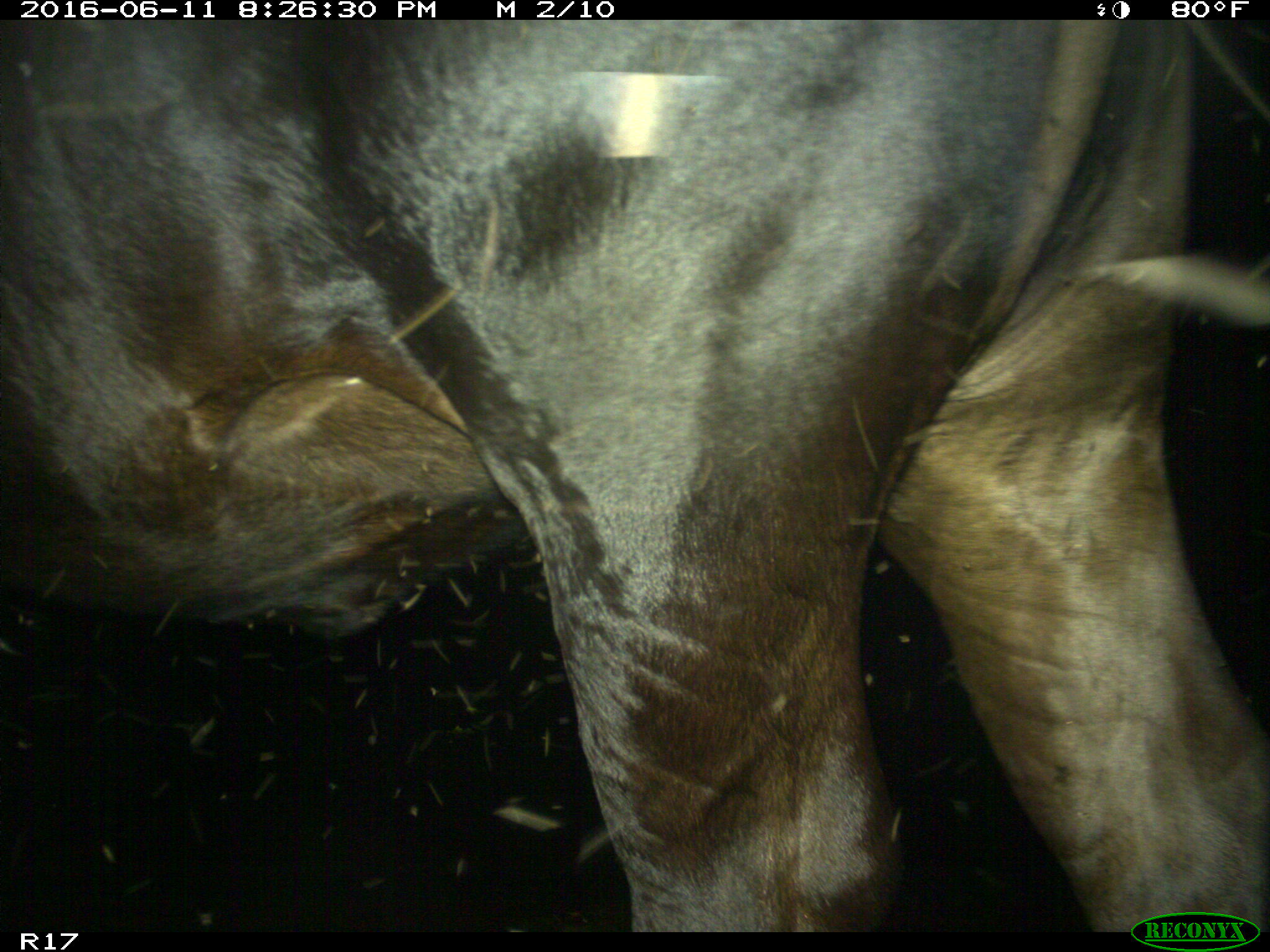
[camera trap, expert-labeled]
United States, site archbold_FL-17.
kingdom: Animalia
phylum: Chordata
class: Mammalia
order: Artiodactyla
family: Bovidae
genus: Bos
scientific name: Bos taurus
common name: domestic cow